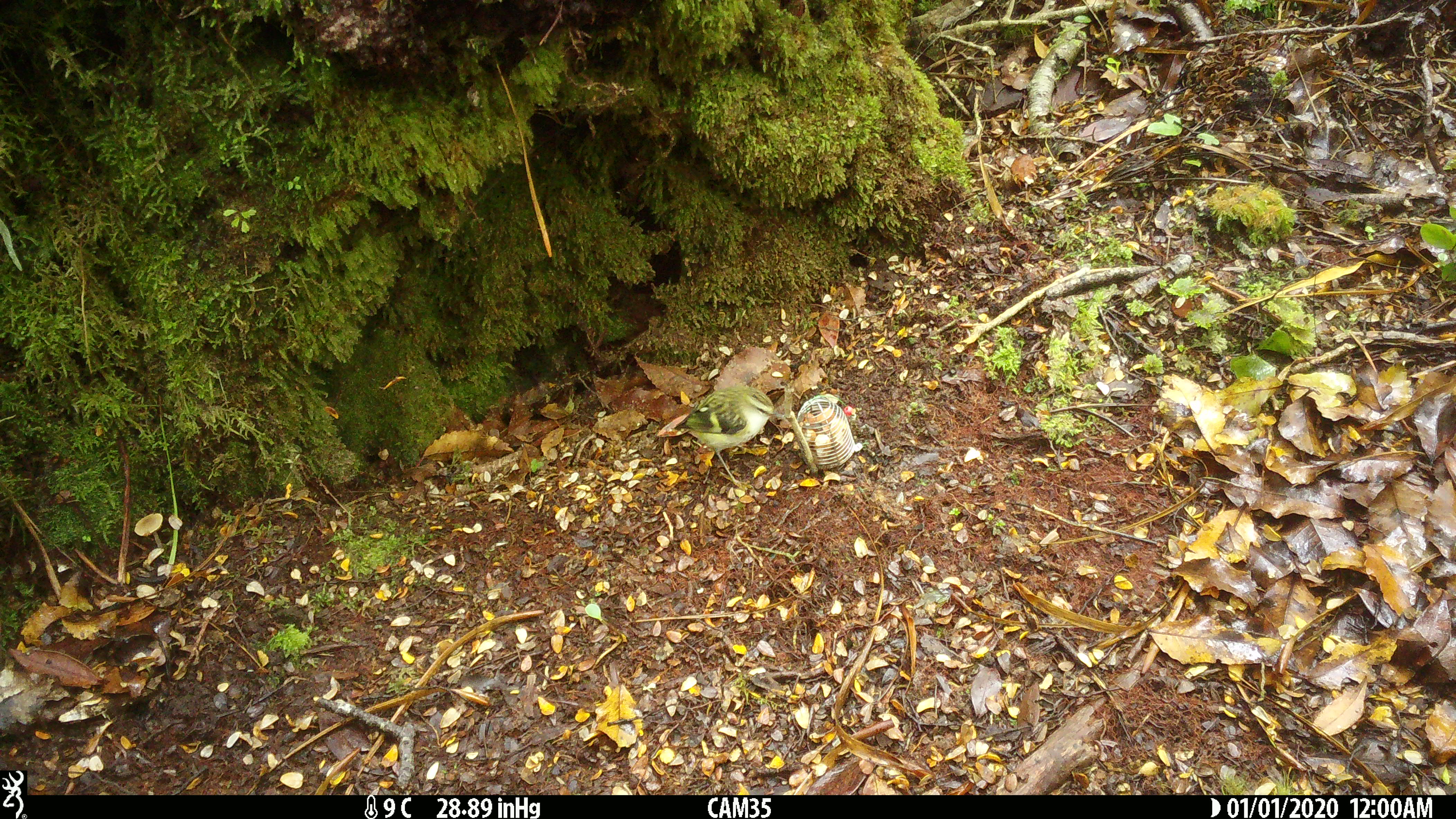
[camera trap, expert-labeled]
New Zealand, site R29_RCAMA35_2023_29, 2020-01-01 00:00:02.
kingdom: Animalia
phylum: Chordata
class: Aves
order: Passeriformes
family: Acanthisittidae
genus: Acanthisitta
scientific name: Acanthisitta chloris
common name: rifleman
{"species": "rifleman (Acanthisitta chloris)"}